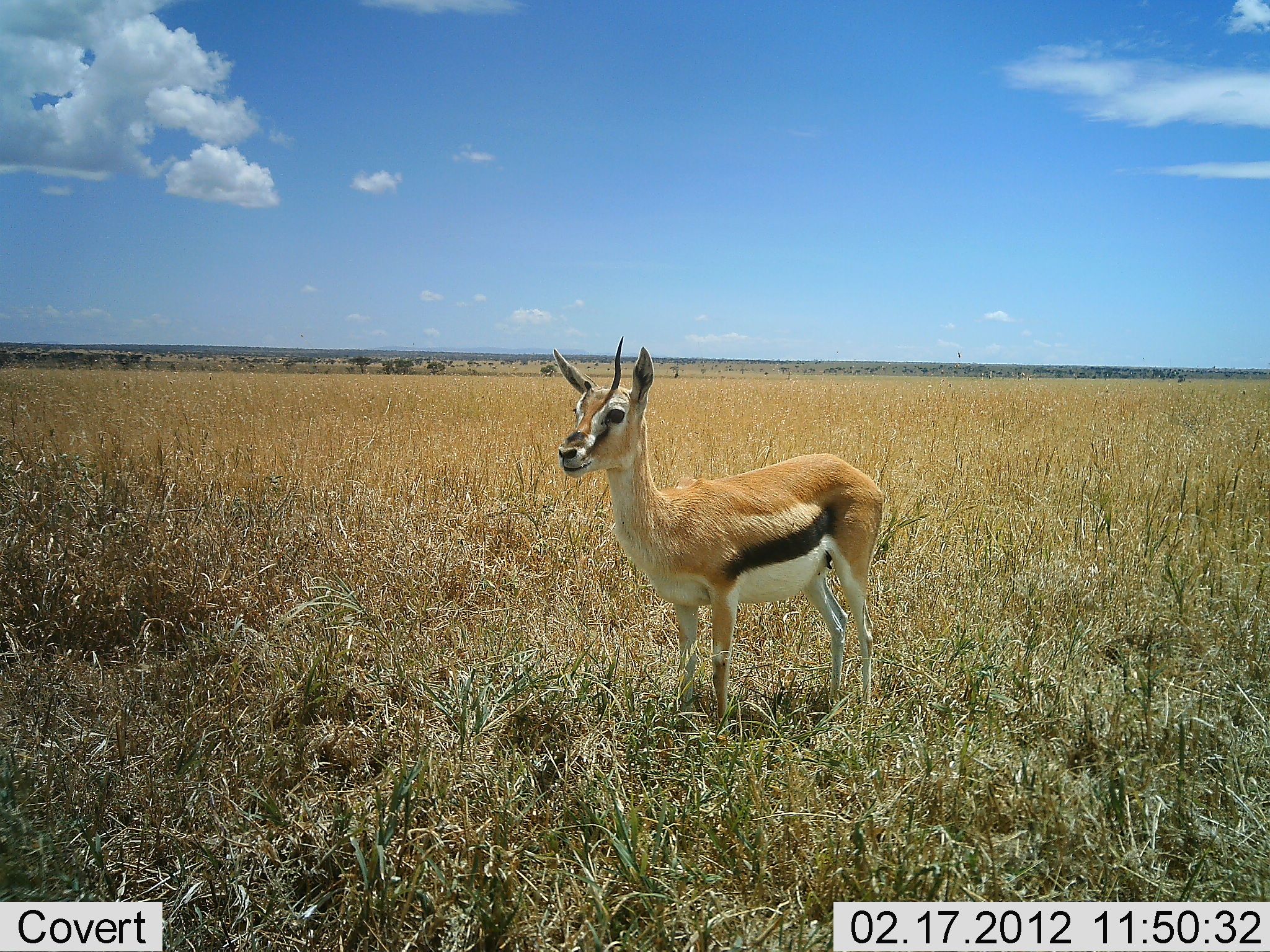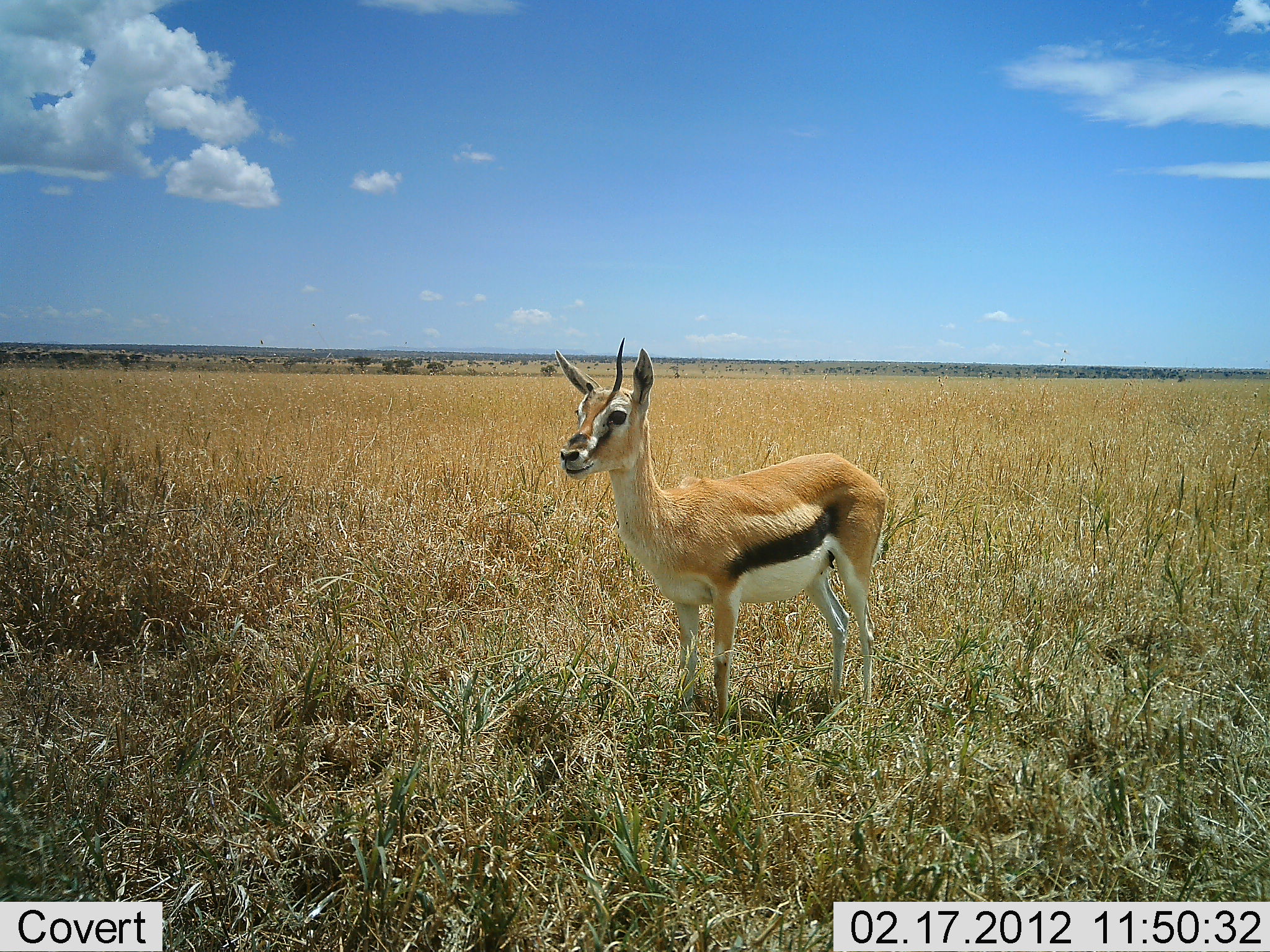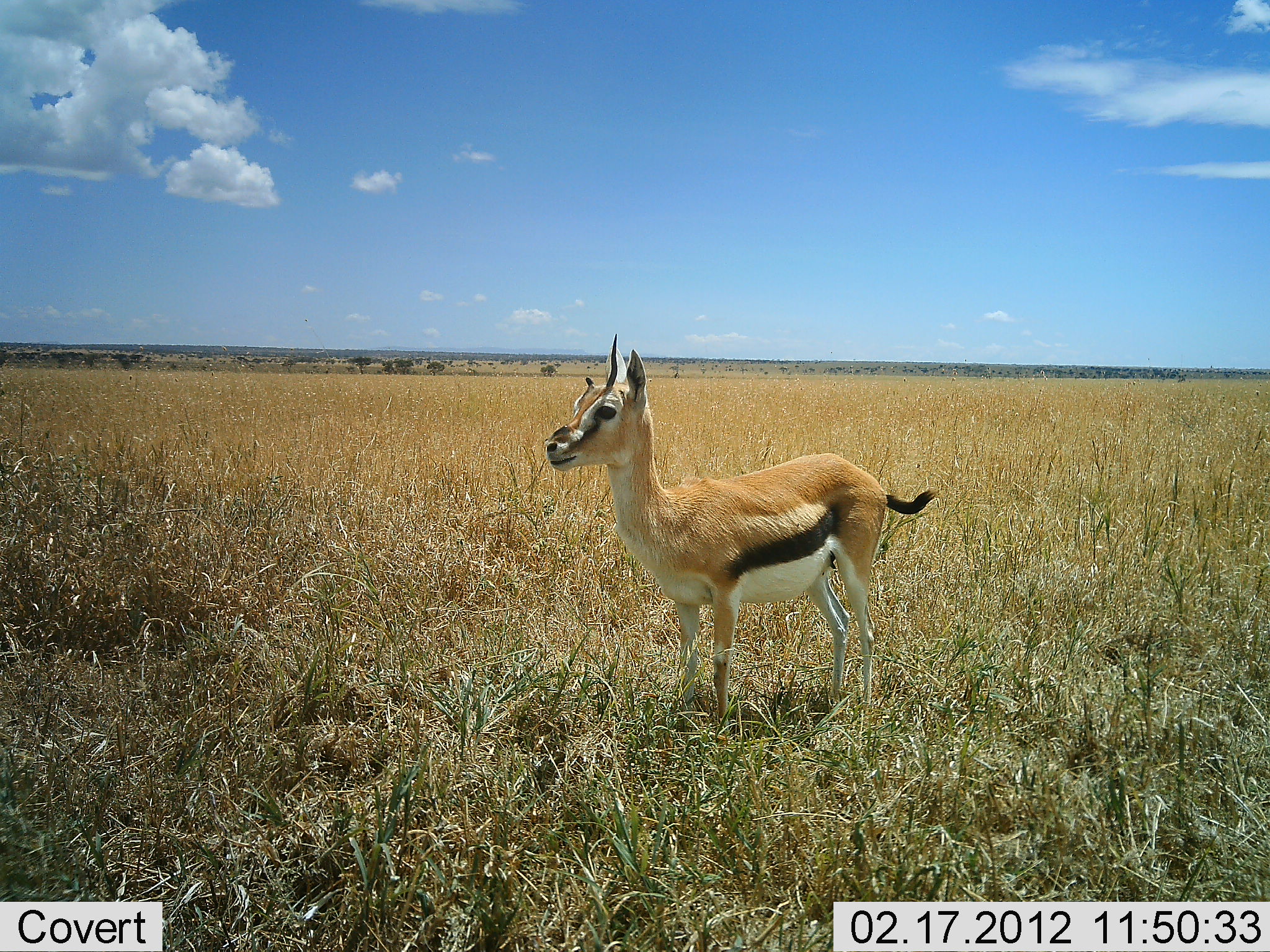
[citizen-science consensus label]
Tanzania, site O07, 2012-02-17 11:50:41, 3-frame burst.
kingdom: Animalia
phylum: Chordata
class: Mammalia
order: Artiodactyla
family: Bovidae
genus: Eudorcas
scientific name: Eudorcas thomsonii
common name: thomson's gazelle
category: gazellethomsons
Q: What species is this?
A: Gazellethomsons (thomson's gazelle) (Eudorcas thomsonii).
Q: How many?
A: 1.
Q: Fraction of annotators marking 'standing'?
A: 100%.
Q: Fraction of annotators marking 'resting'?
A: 0%.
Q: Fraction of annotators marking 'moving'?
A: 0%.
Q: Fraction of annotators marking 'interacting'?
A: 0%.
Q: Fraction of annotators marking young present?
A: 0%.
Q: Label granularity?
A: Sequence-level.